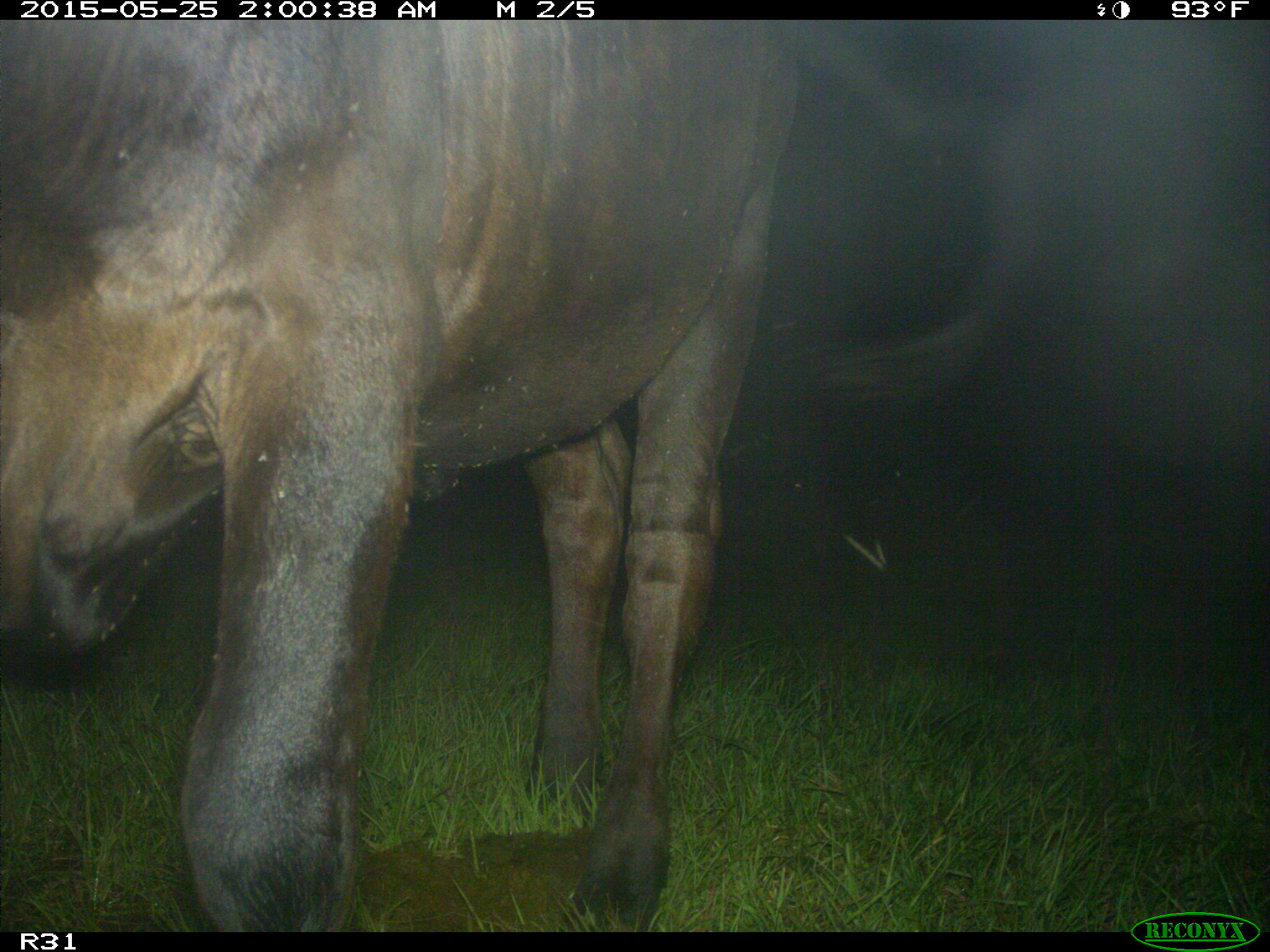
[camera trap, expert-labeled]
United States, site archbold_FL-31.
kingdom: Animalia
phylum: Chordata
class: Mammalia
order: Artiodactyla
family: Bovidae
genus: Bos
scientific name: Bos taurus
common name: domestic cow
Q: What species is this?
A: Bos taurus (domestic cow).